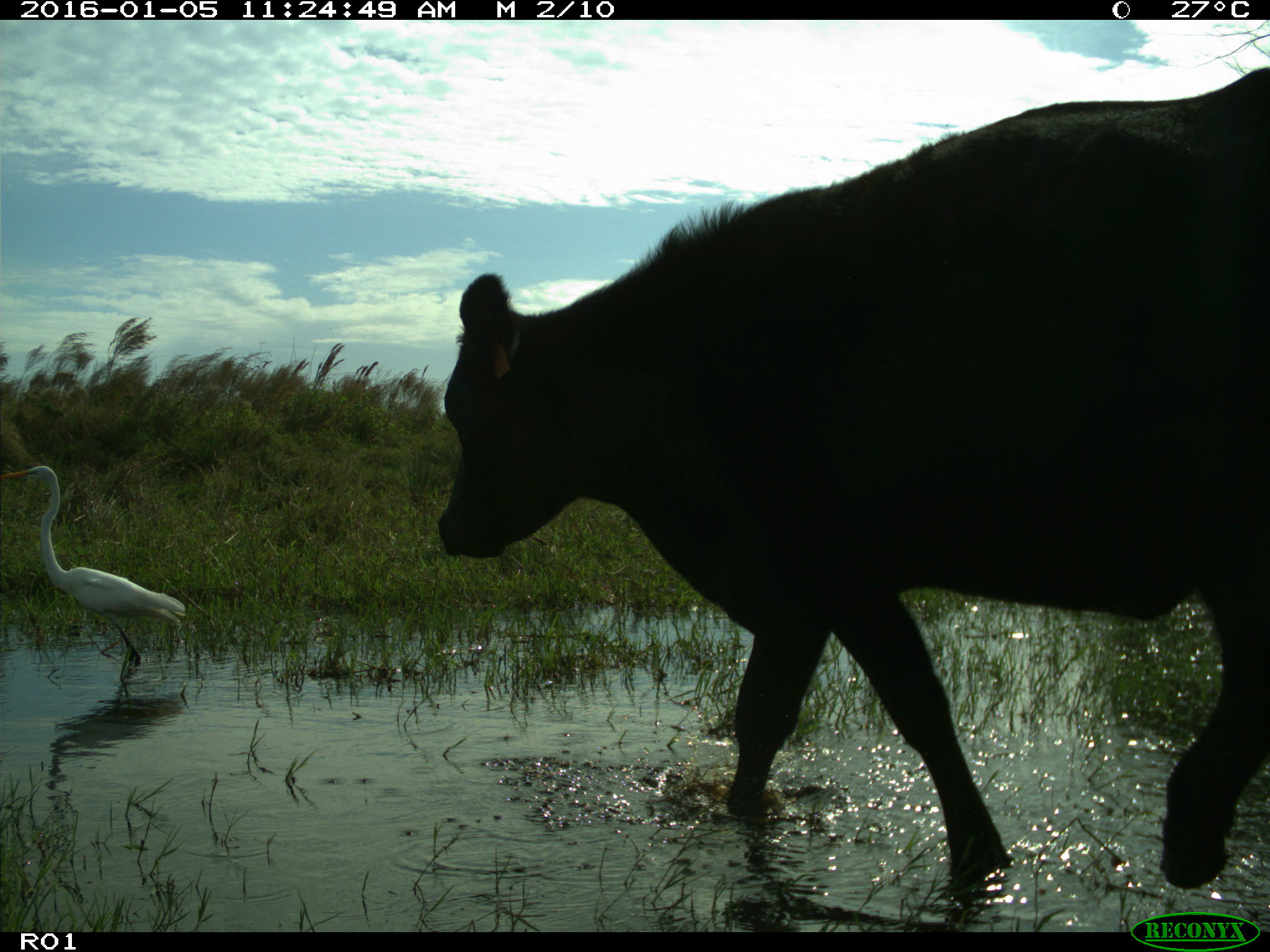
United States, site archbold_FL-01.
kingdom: Animalia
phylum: Chordata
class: Mammalia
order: Artiodactyla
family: Bovidae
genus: Bos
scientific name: Bos taurus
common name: domestic cow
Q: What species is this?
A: Bos taurus (domestic cow).